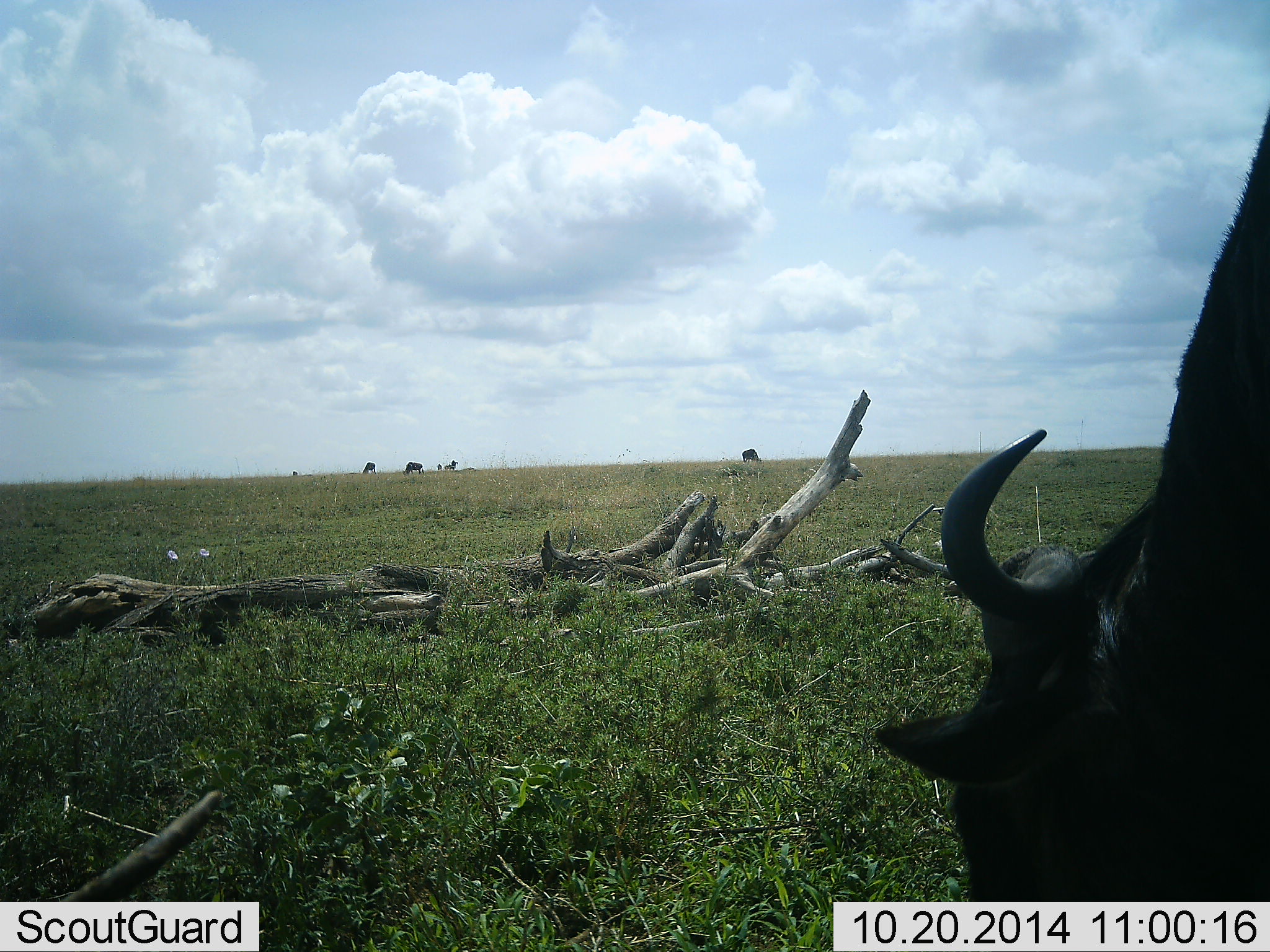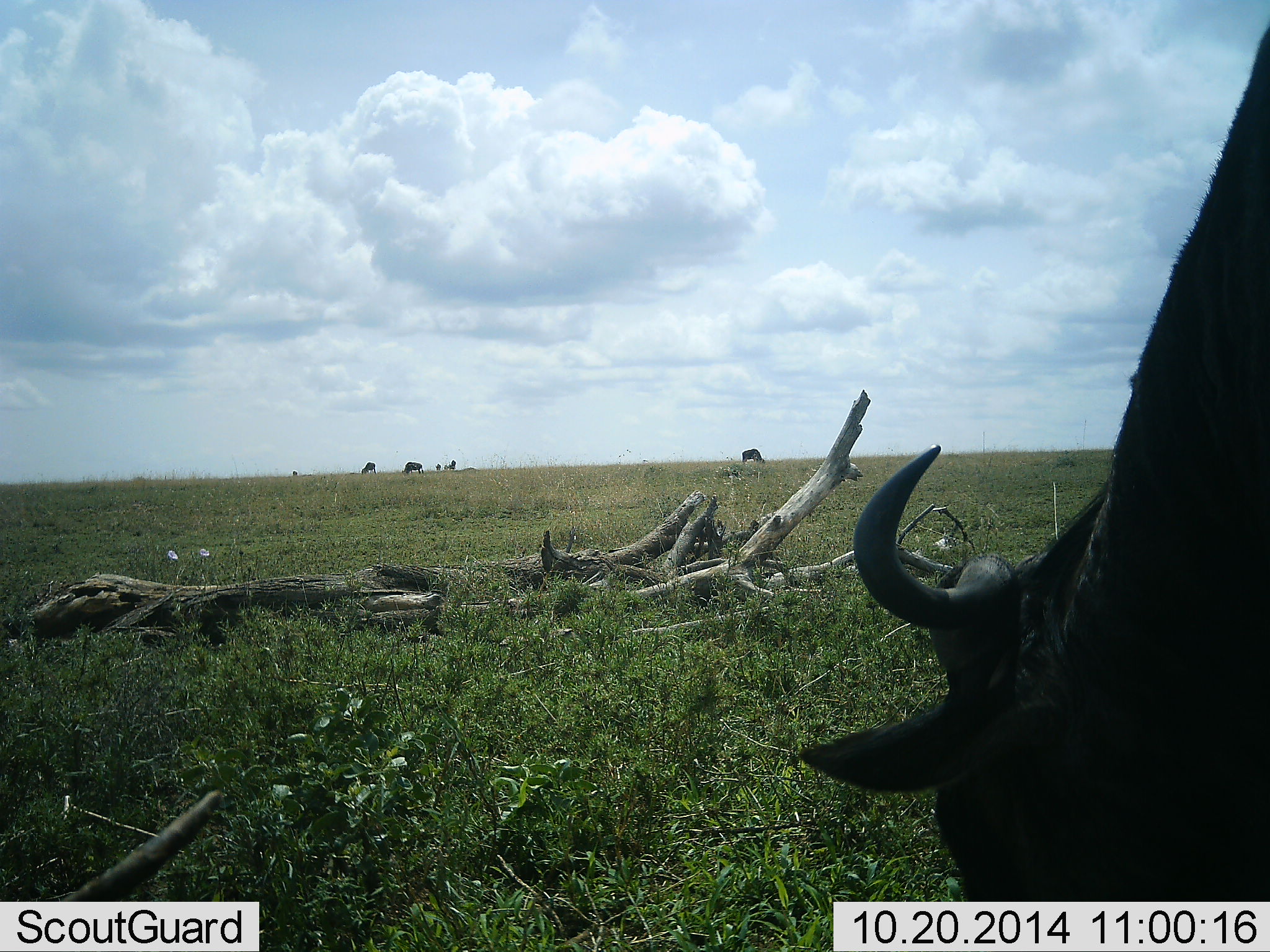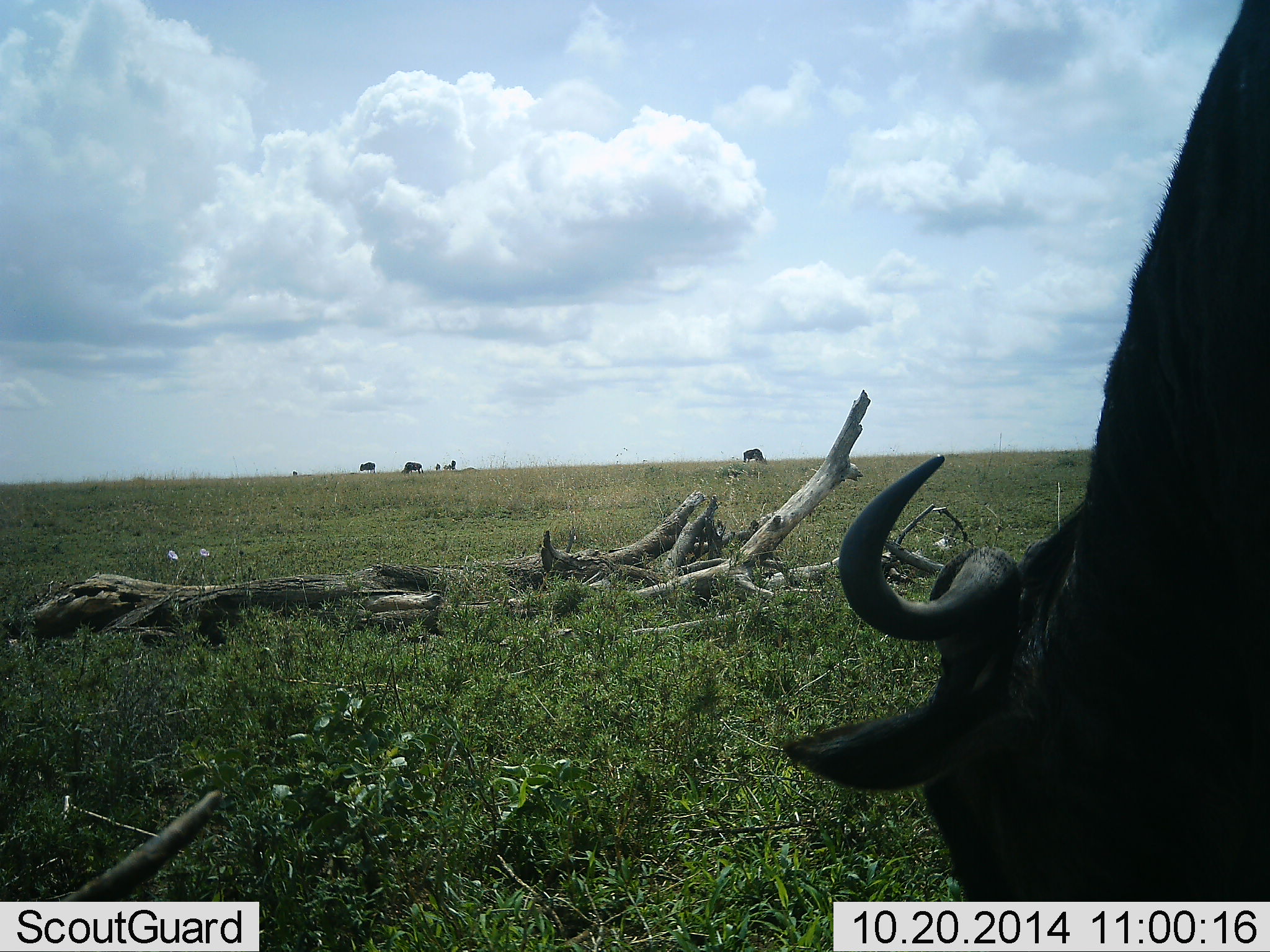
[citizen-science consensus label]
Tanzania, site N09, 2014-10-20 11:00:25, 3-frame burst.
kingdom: Animalia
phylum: Chordata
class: Mammalia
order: Artiodactyla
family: Bovidae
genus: Connochaetes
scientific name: Connochaetes taurinus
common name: blue wildebeest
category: wildebeest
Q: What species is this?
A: Wildebeest (blue wildebeest) (Connochaetes taurinus).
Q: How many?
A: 4.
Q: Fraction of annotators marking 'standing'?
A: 40%.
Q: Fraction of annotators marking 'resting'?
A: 0%.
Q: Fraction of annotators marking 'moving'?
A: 0%.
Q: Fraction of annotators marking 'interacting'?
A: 0%.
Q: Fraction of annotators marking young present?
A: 0%.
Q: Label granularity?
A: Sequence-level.